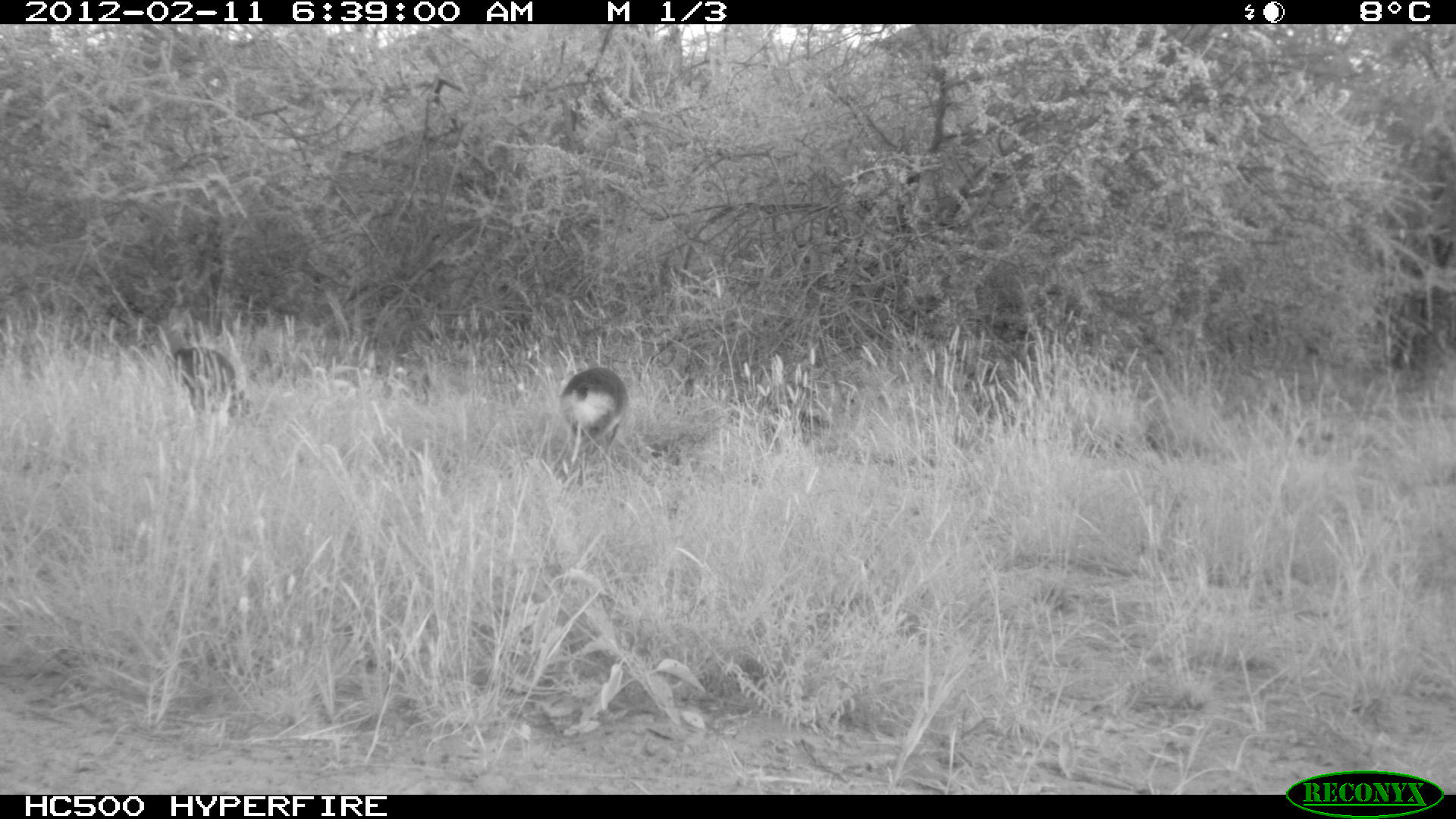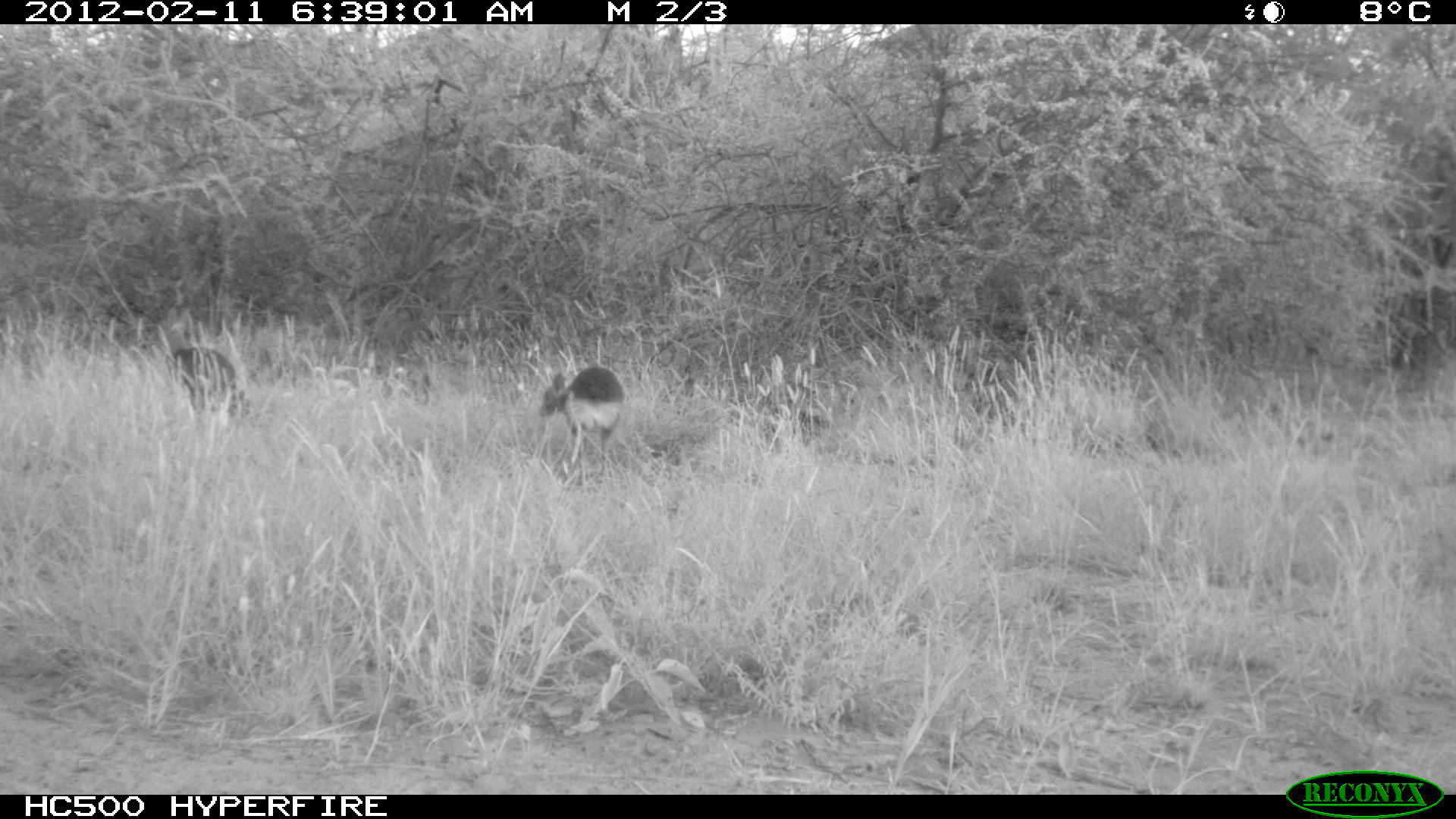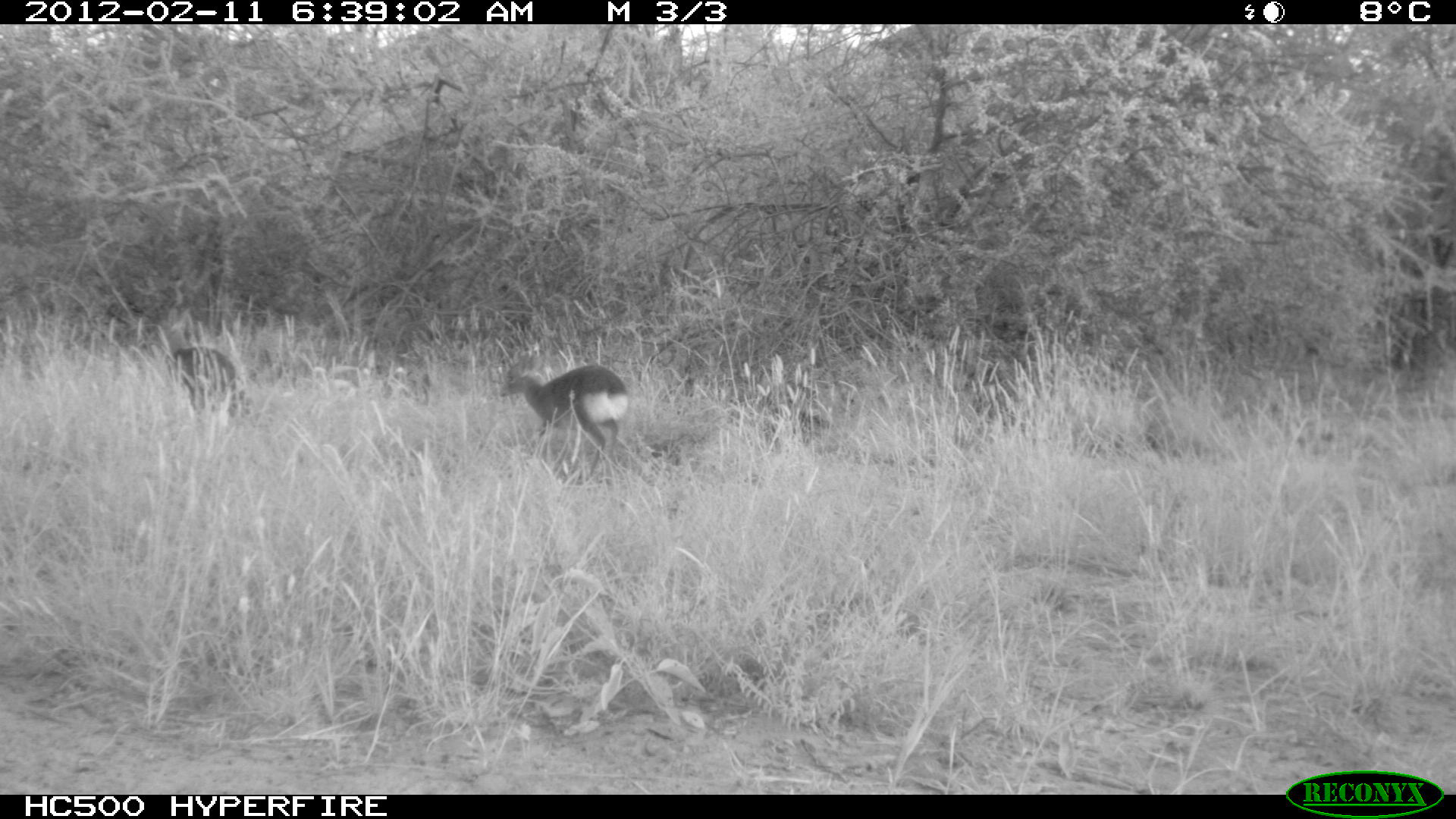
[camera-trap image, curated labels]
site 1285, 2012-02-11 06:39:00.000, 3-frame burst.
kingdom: Animalia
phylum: Chordata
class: Mammalia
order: Artiodactyla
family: Bovidae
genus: Madoqua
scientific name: Madoqua guentheri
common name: günther's dik-dik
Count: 2.